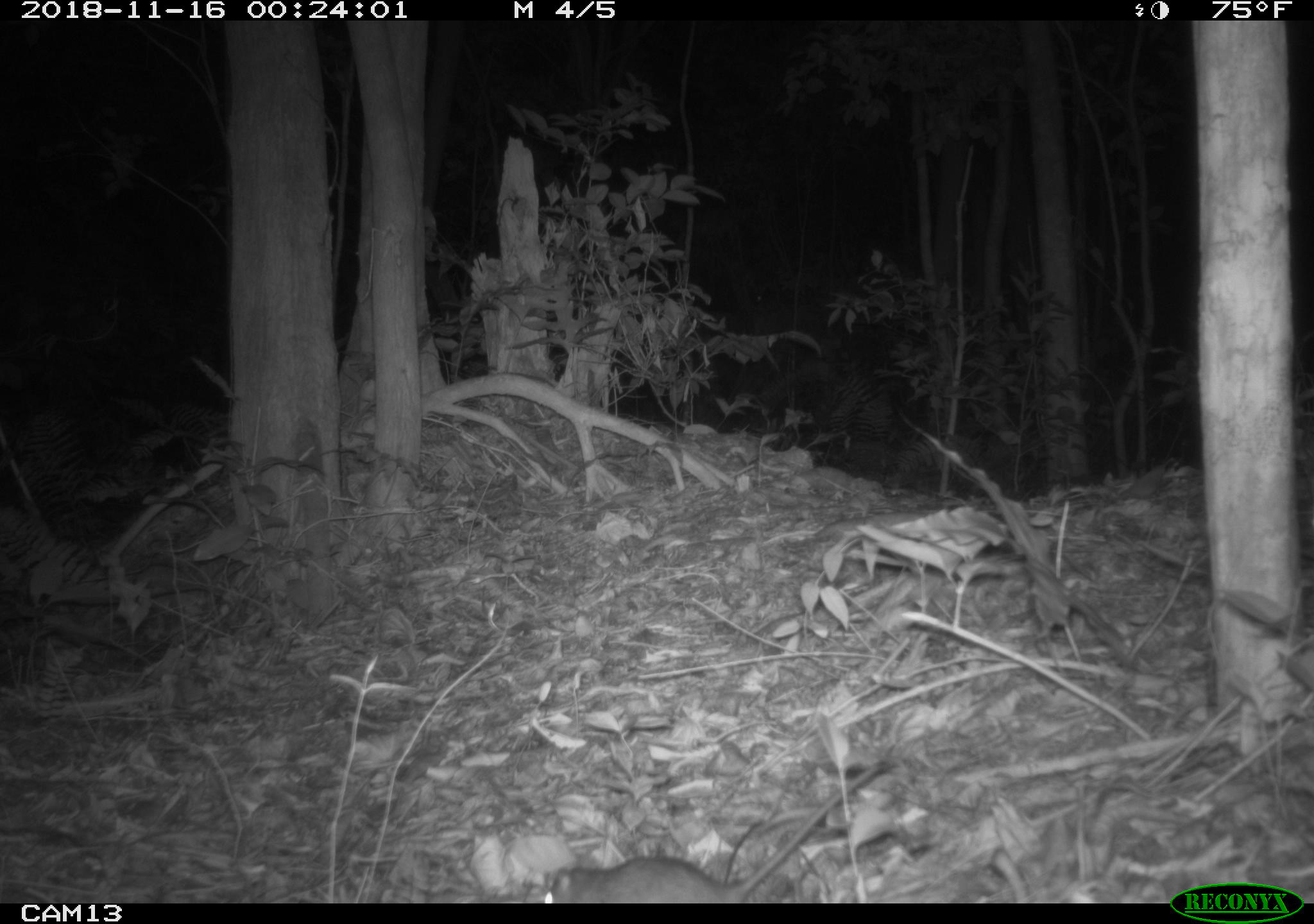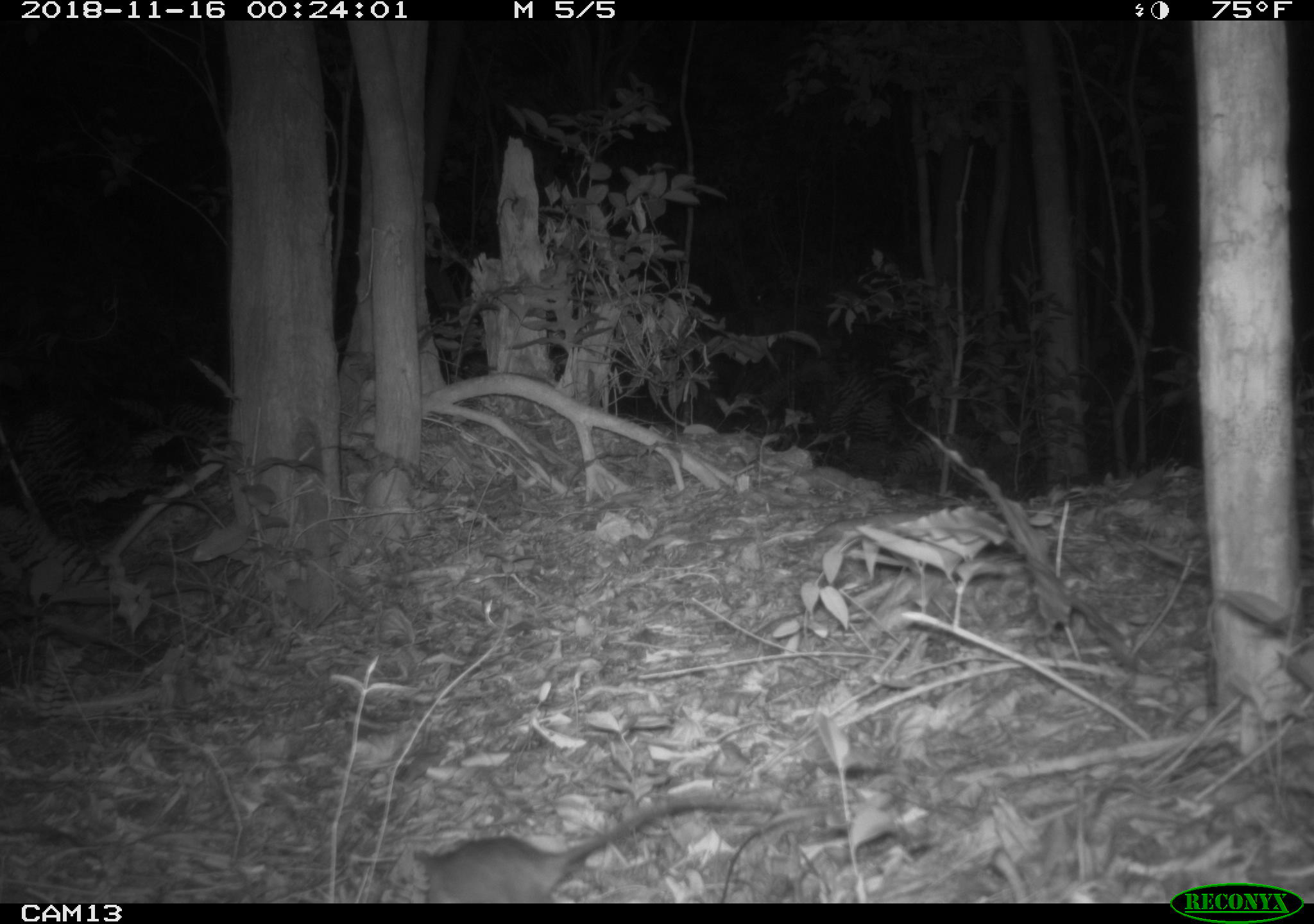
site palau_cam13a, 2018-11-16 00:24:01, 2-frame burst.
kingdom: Animalia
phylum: Chordata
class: Mammalia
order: Rodentia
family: Muridae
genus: Rattus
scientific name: Rattus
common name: rat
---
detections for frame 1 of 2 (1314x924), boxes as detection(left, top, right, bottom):
rat: detection(523, 736, 918, 902)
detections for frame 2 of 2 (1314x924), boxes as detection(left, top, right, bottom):
rat: detection(414, 791, 796, 905)